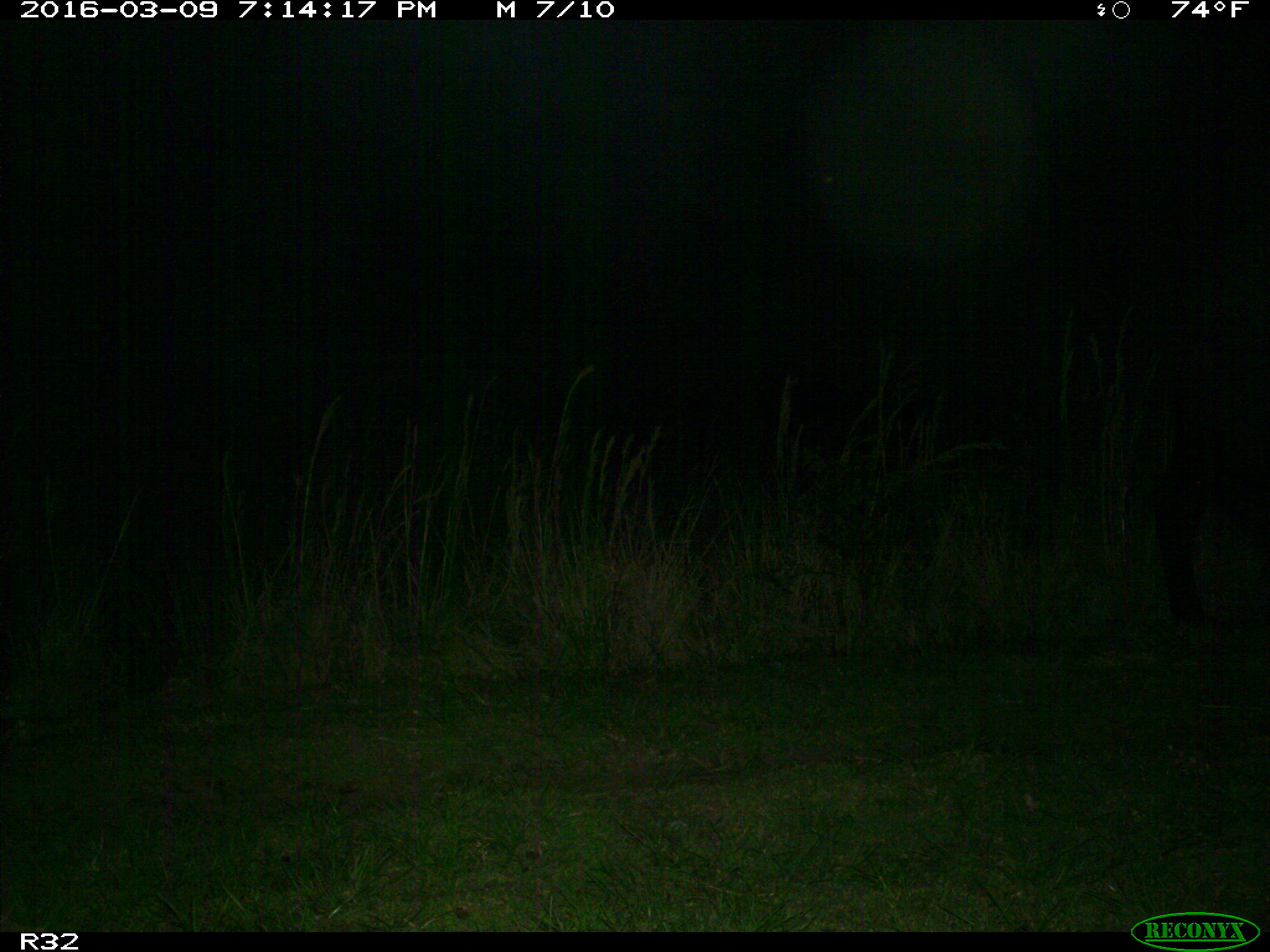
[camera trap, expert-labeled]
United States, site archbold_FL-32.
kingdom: Animalia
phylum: Chordata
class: Mammalia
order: Artiodactyla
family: Bovidae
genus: Bos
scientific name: Bos taurus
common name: domestic cow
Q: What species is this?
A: Bos taurus (domestic cow).